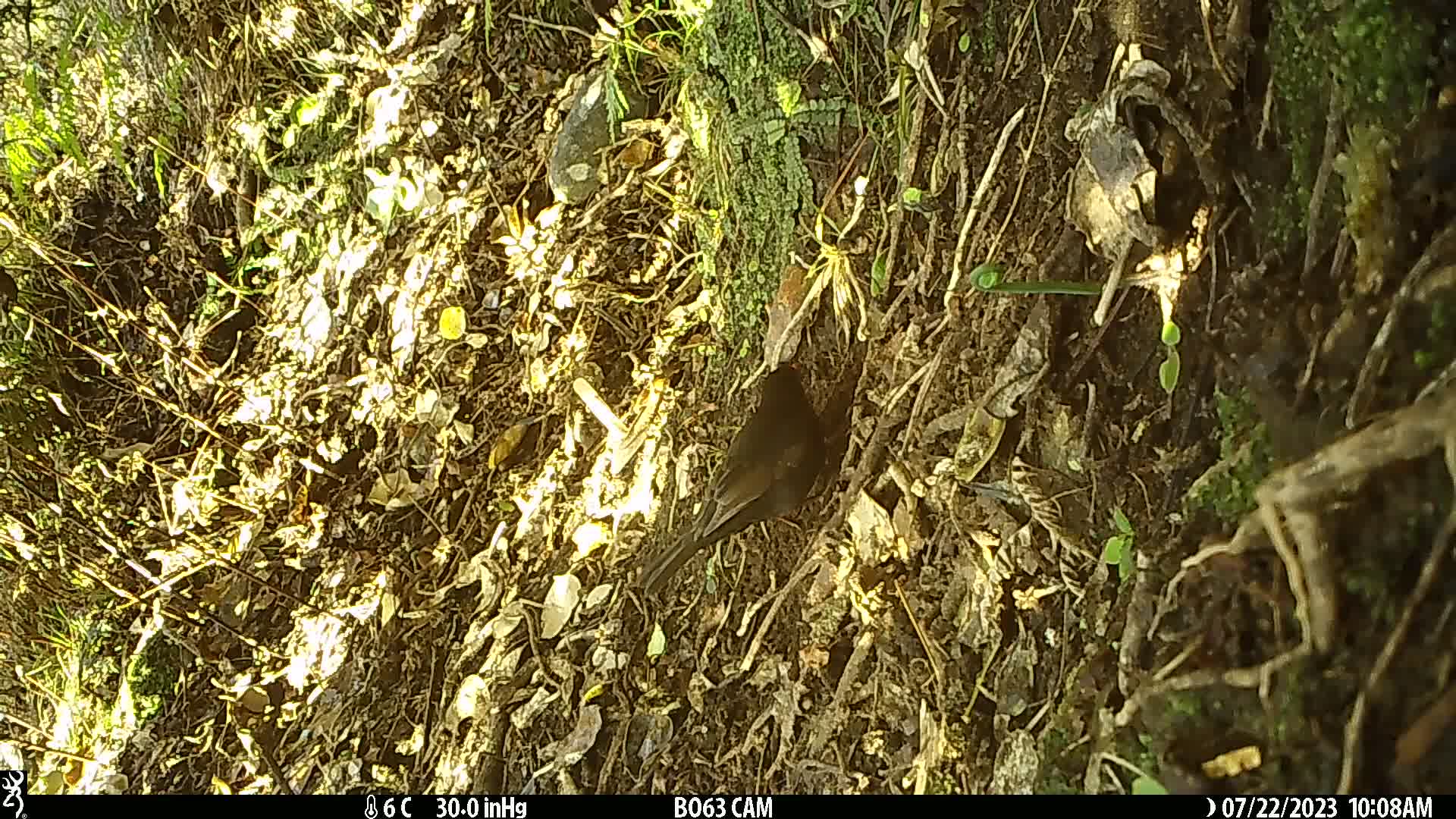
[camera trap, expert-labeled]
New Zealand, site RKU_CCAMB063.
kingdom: Animalia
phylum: Chordata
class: Aves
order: Passeriformes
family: Turdidae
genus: Turdus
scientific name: Turdus merula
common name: eurasian blackbird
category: blackbird